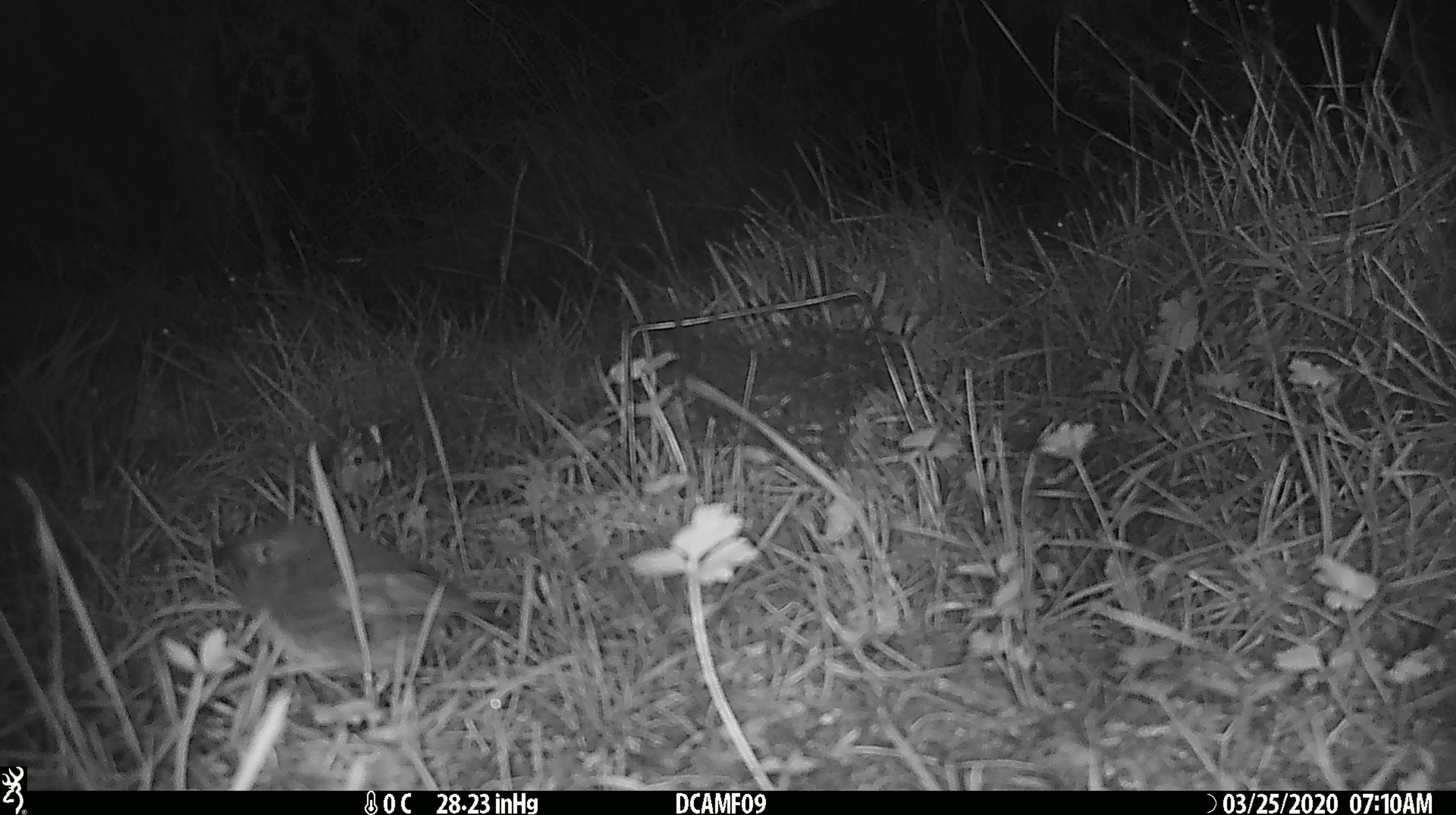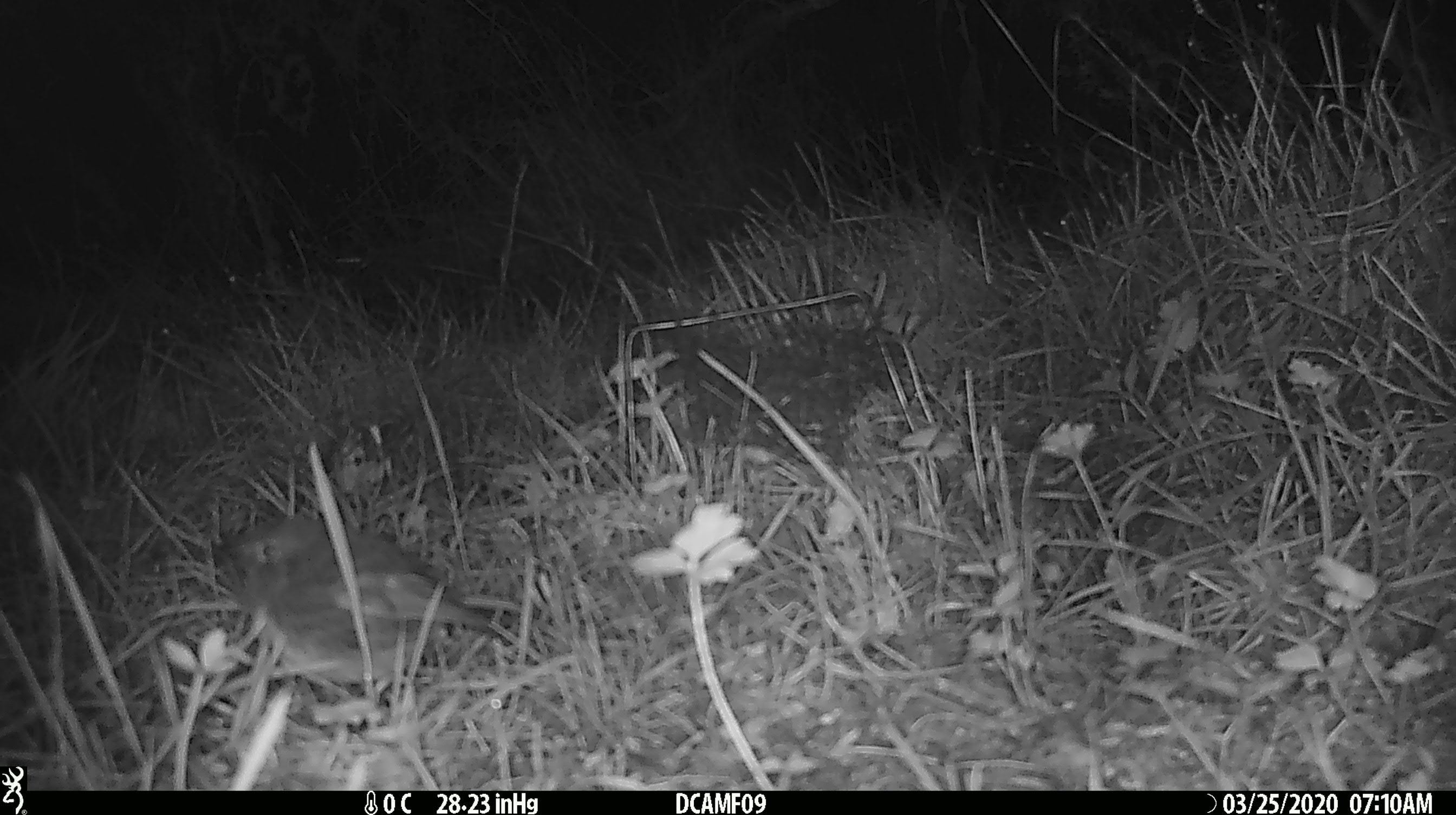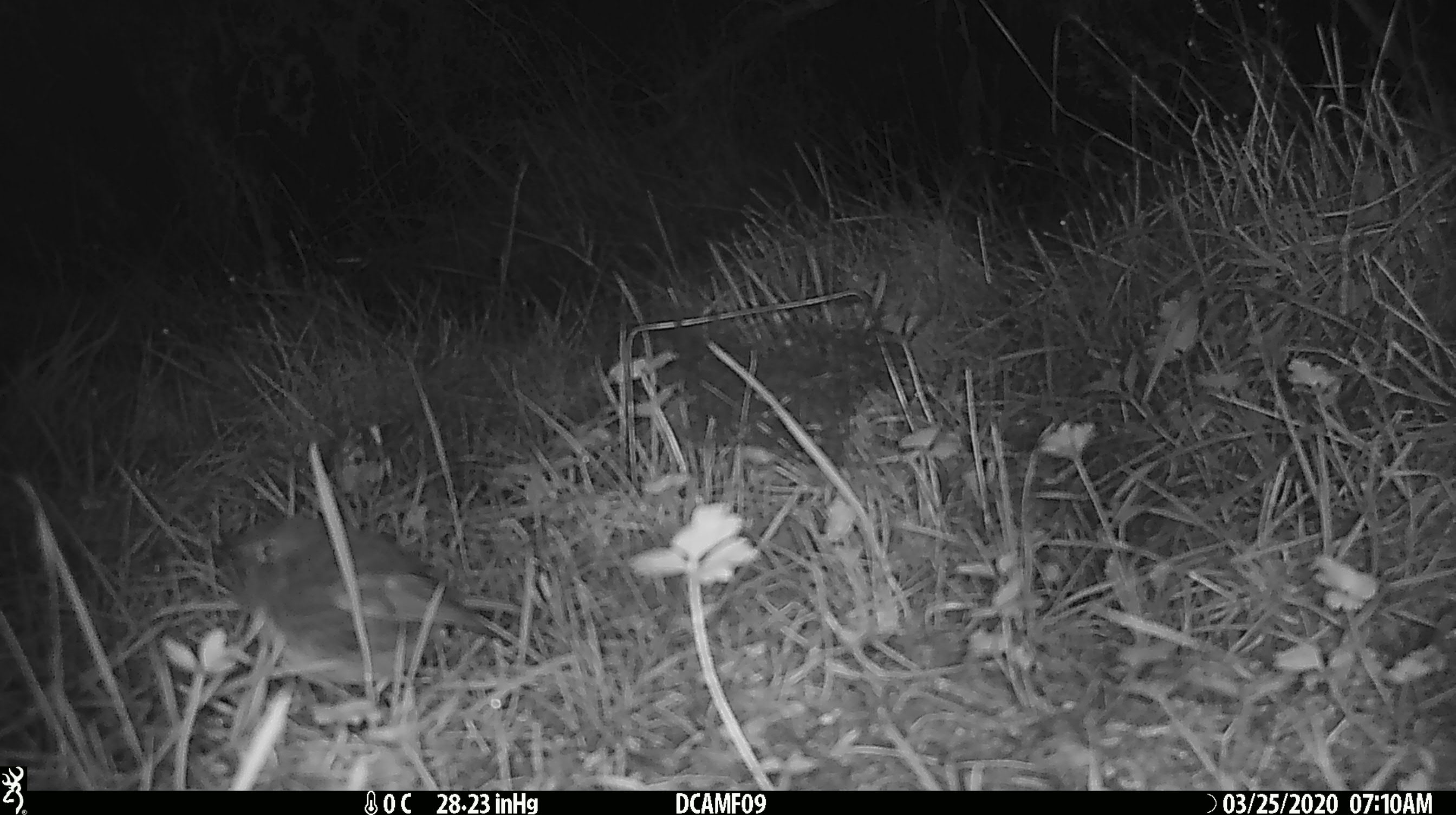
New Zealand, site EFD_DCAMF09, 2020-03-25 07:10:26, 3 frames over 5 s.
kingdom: Animalia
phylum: Chordata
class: Aves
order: Passeriformes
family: Petroicidae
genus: Petroica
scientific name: Petroica australis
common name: new zealand robin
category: robin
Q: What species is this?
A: Robin (new zealand robin) (Petroica australis).